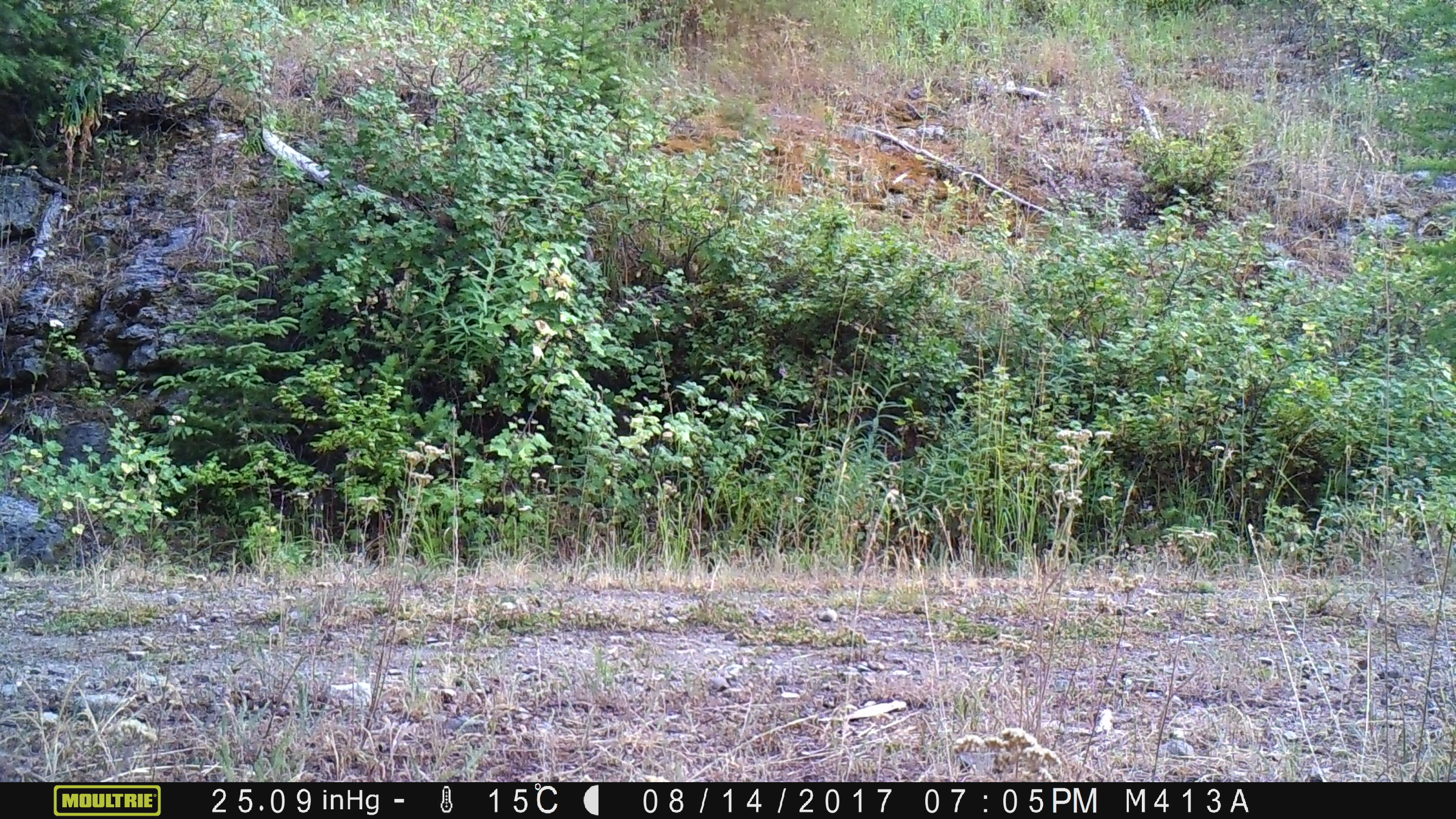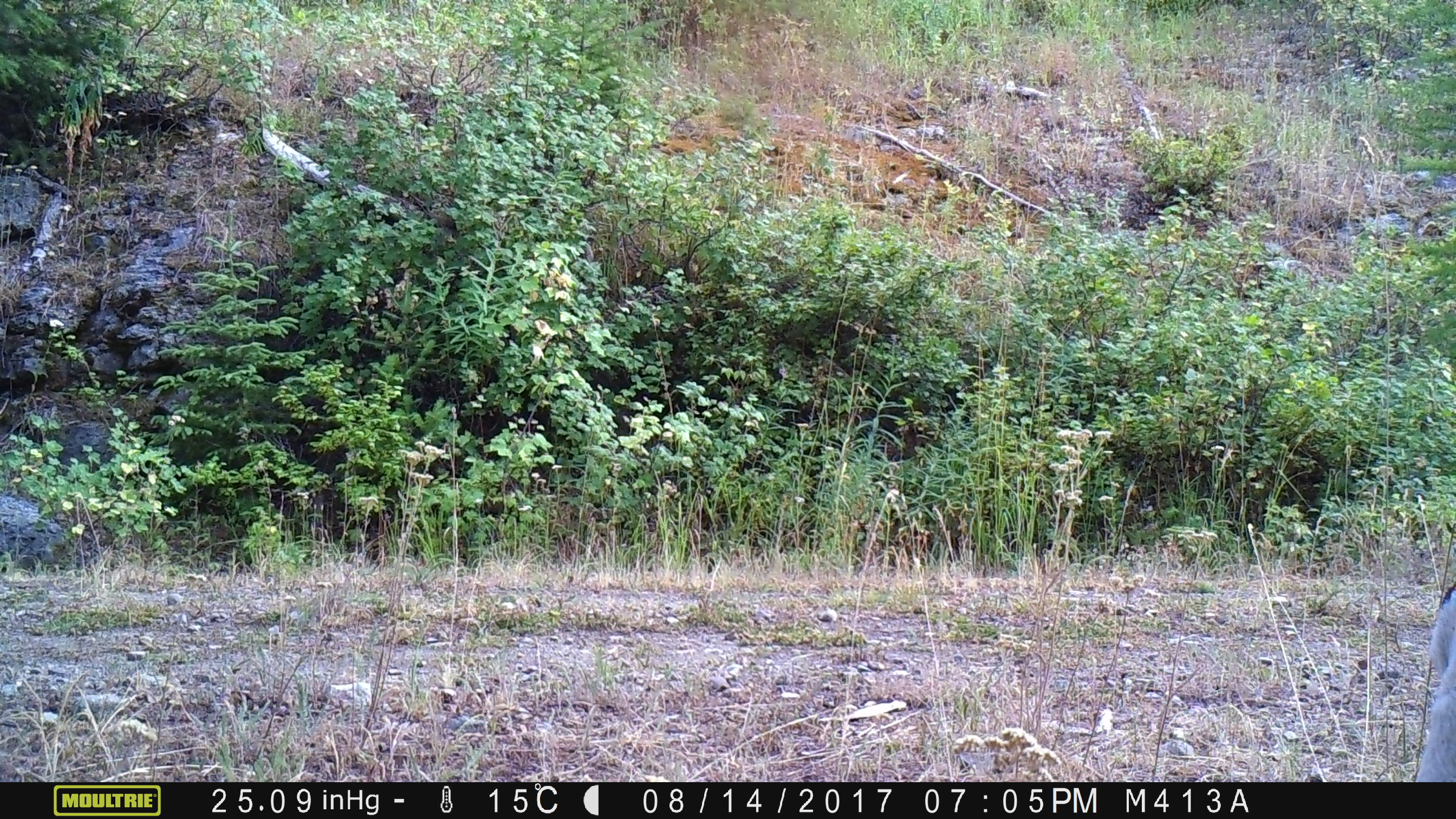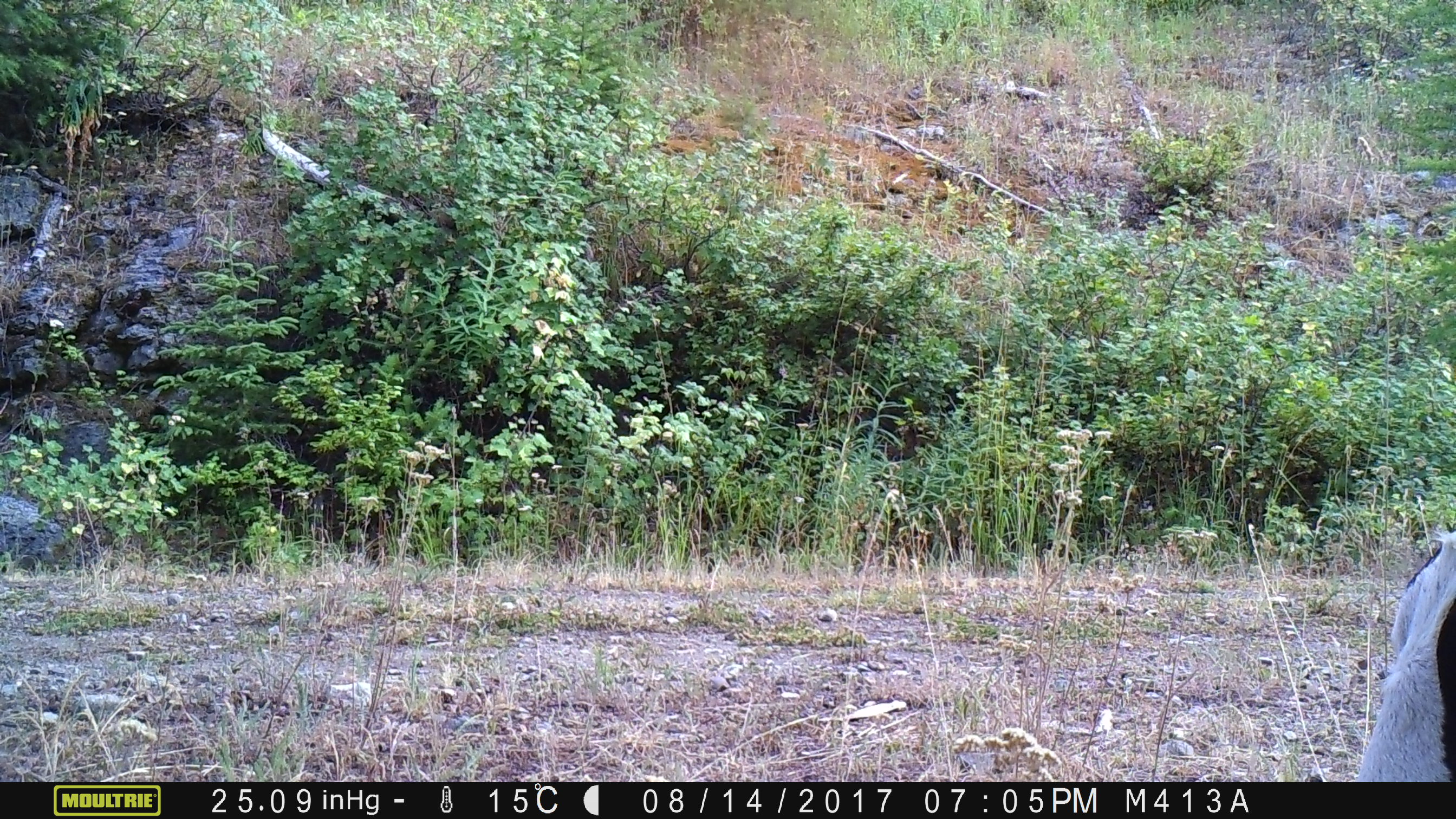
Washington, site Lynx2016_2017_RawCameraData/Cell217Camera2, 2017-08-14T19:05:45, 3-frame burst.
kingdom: Animalia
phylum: Chordata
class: Mammalia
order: Artiodactyla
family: Bovidae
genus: Bos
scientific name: Bos taurus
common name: domestic cattle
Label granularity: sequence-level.